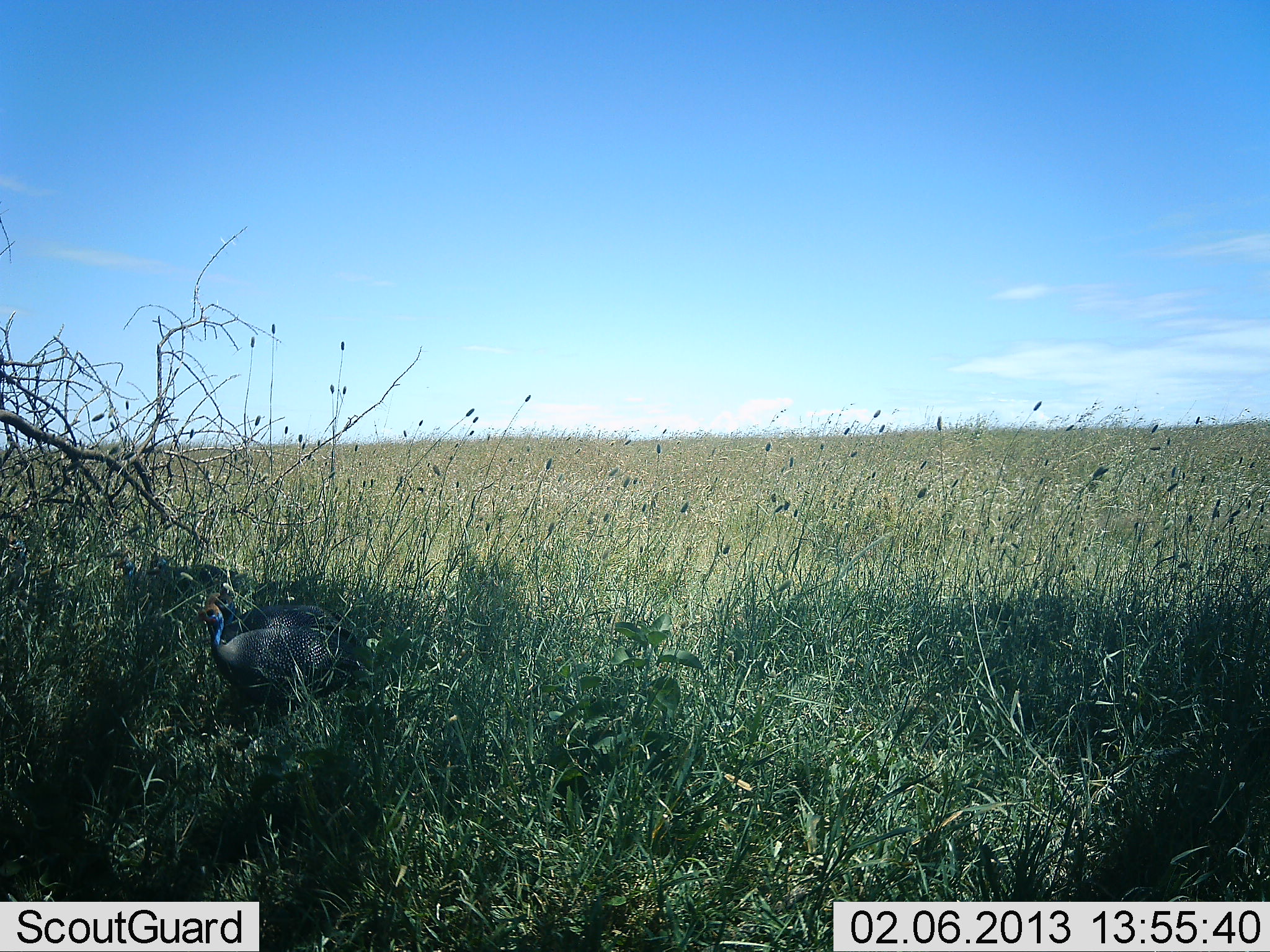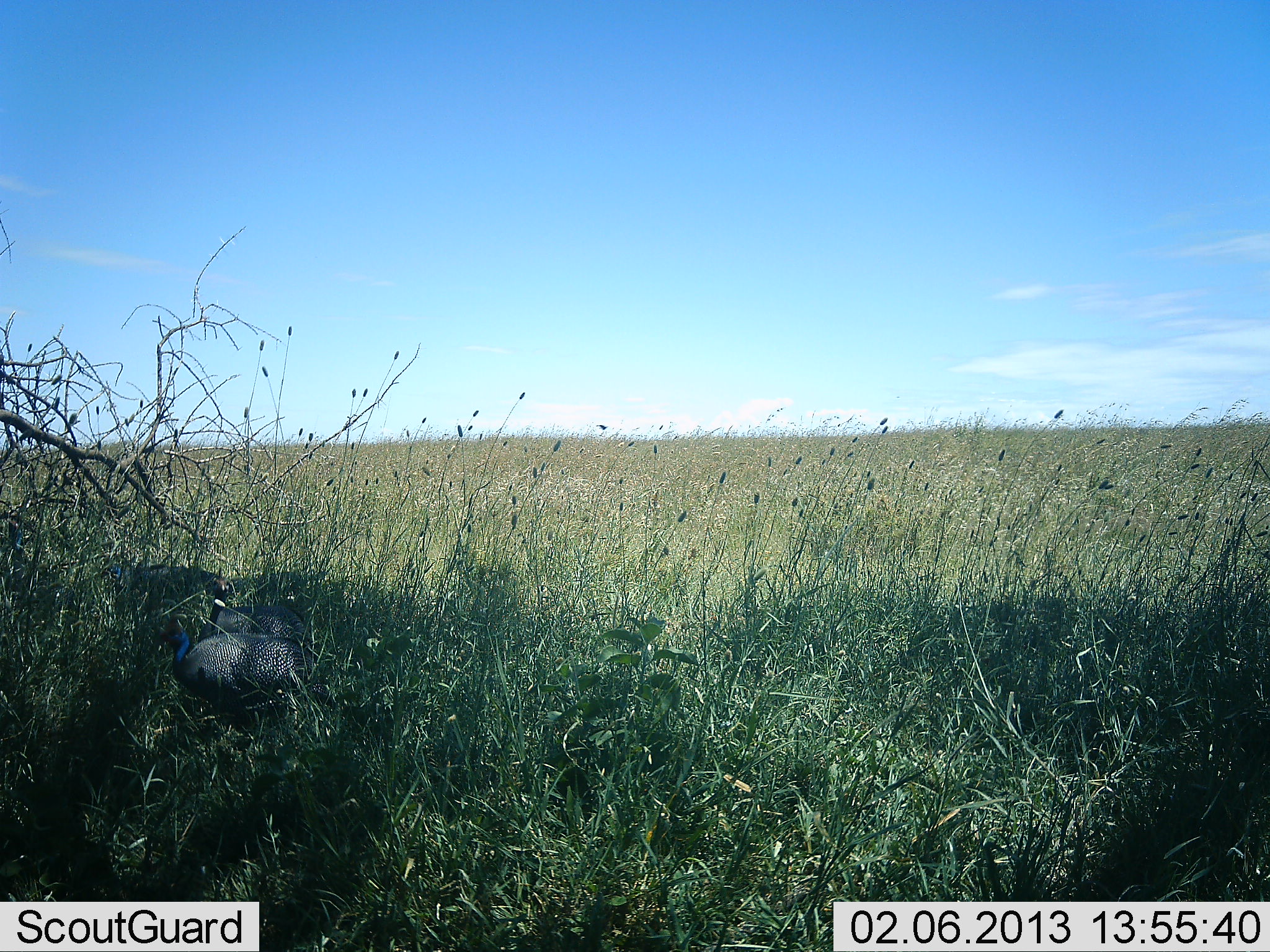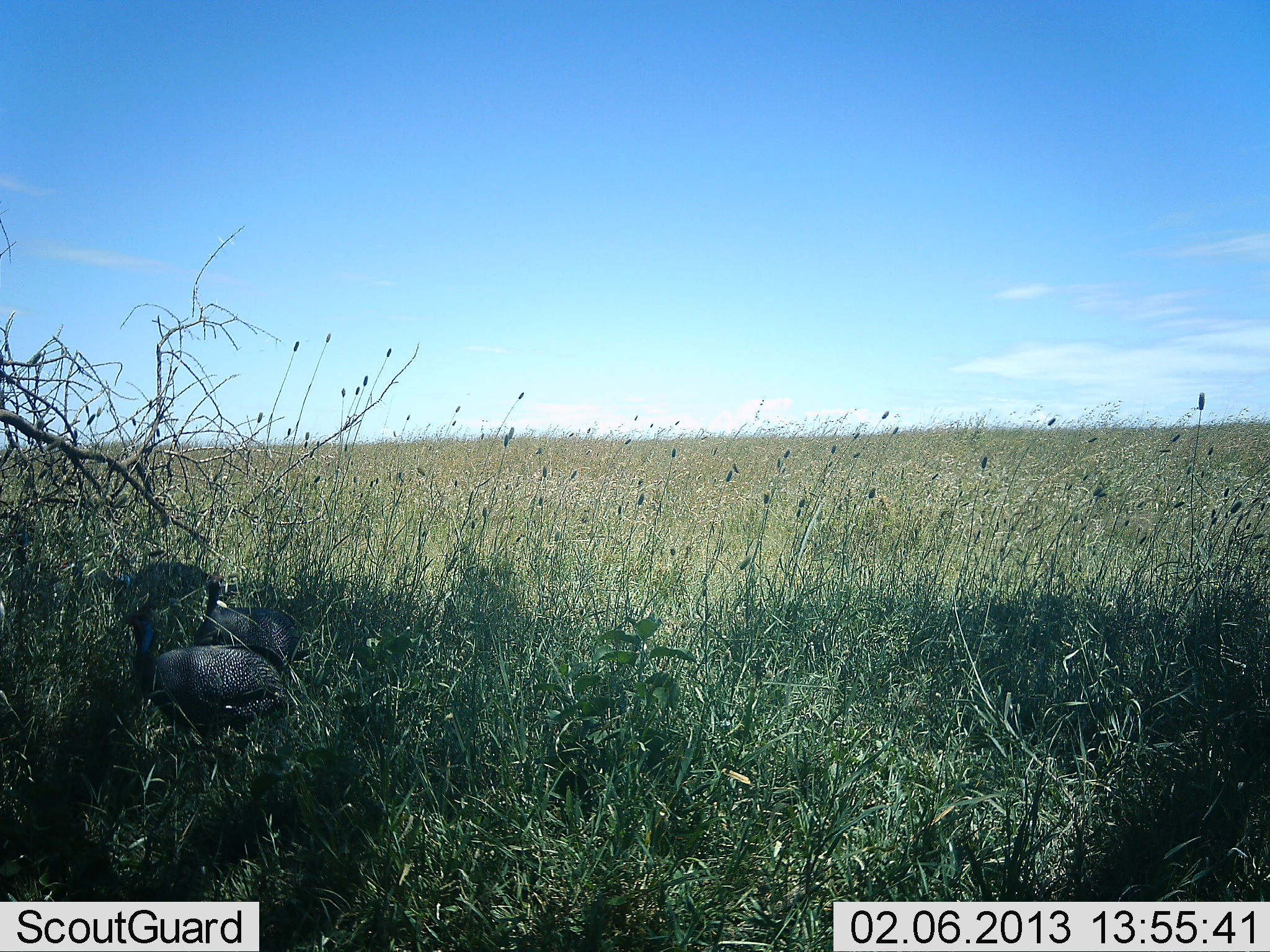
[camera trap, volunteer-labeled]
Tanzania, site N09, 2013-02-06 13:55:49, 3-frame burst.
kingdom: Animalia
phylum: Chordata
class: Aves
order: Galliformes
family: Numididae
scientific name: Numididae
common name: guinea fowl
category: guineafowl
Guineafowl (guinea fowl) (Numididae), count 2. Behavior (volunteer vote fractions): standing 40%, resting 0%, moving 60%, interacting 7%. Young present (vote fraction): 0%. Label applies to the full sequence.